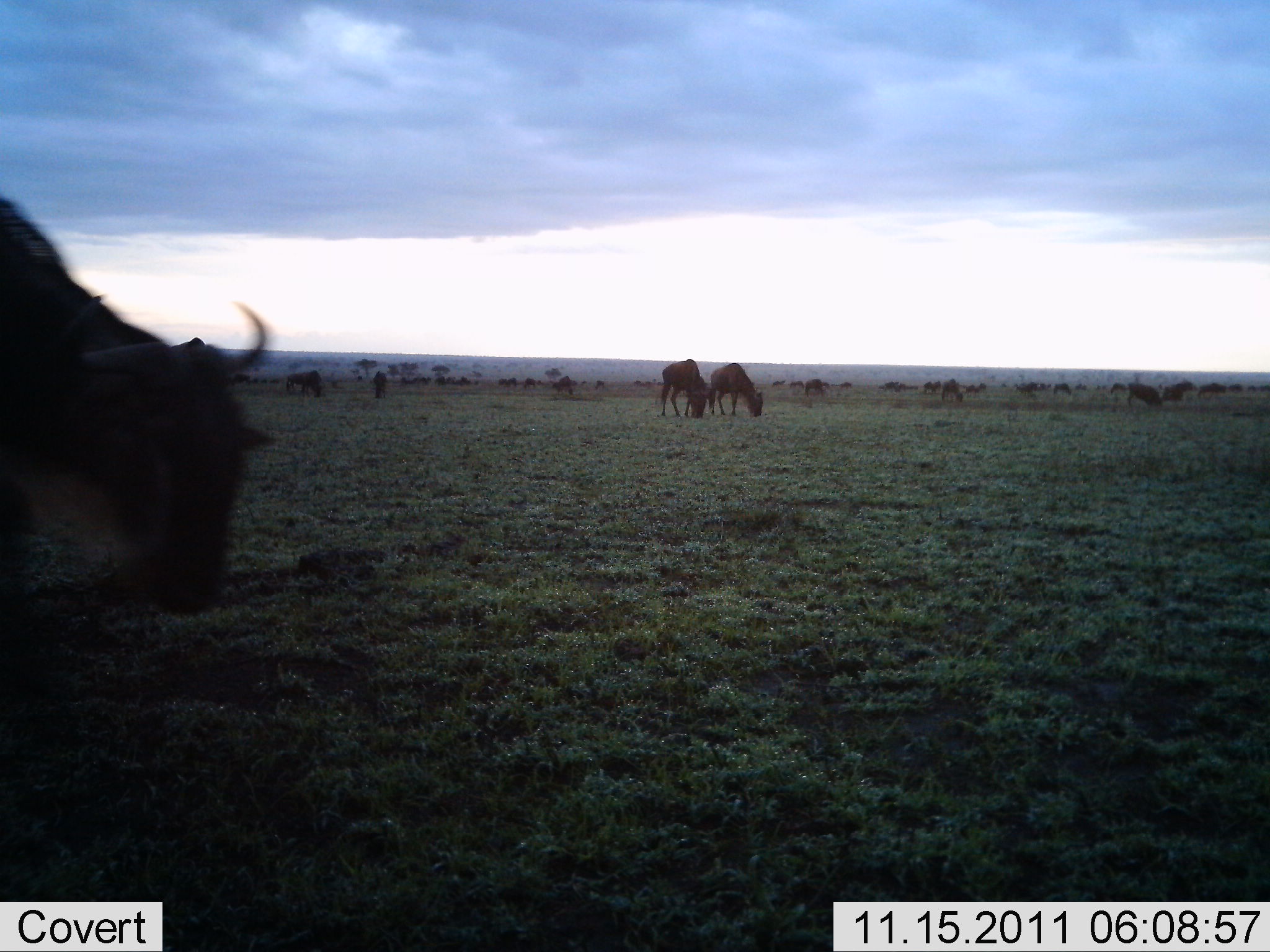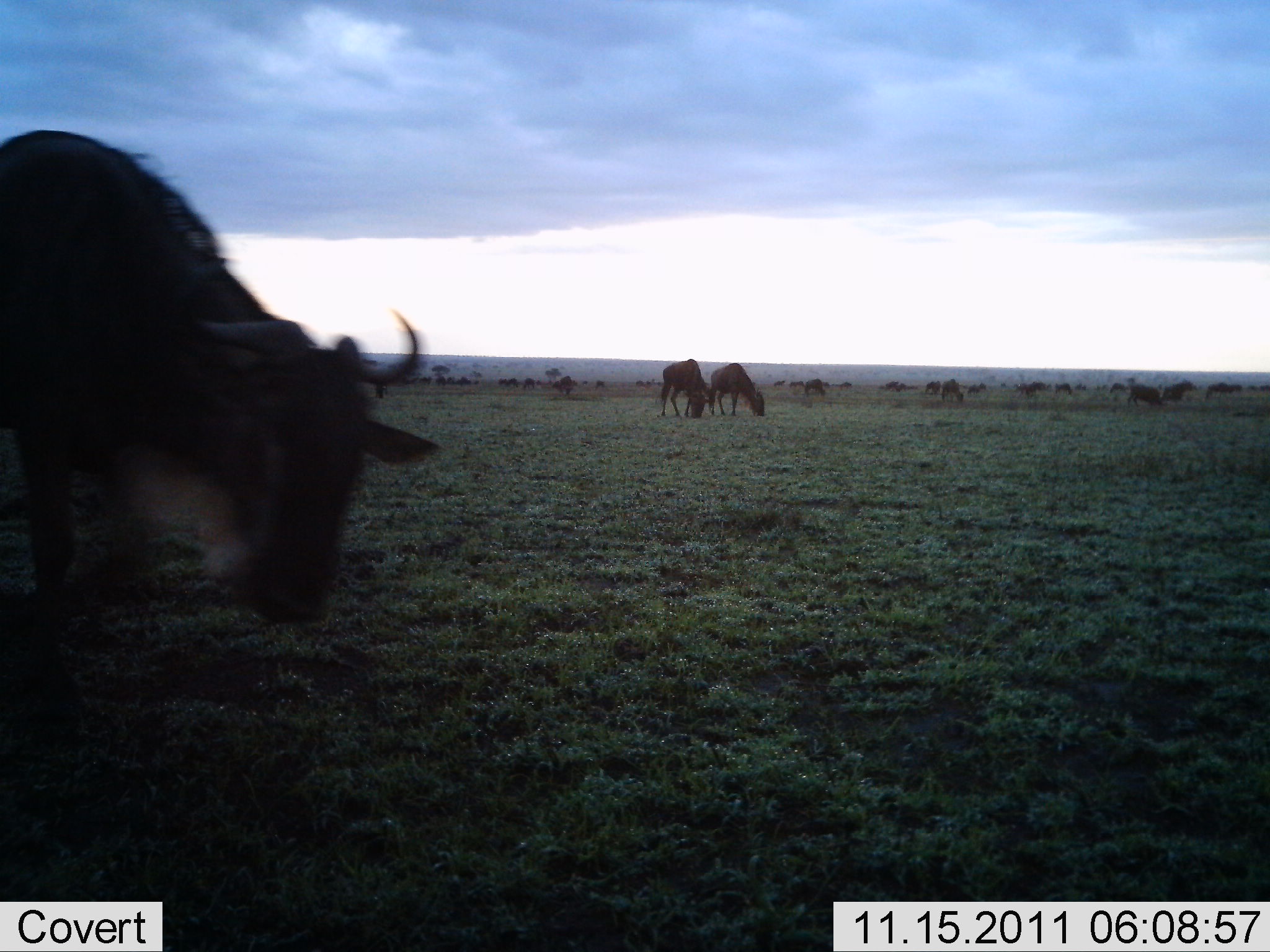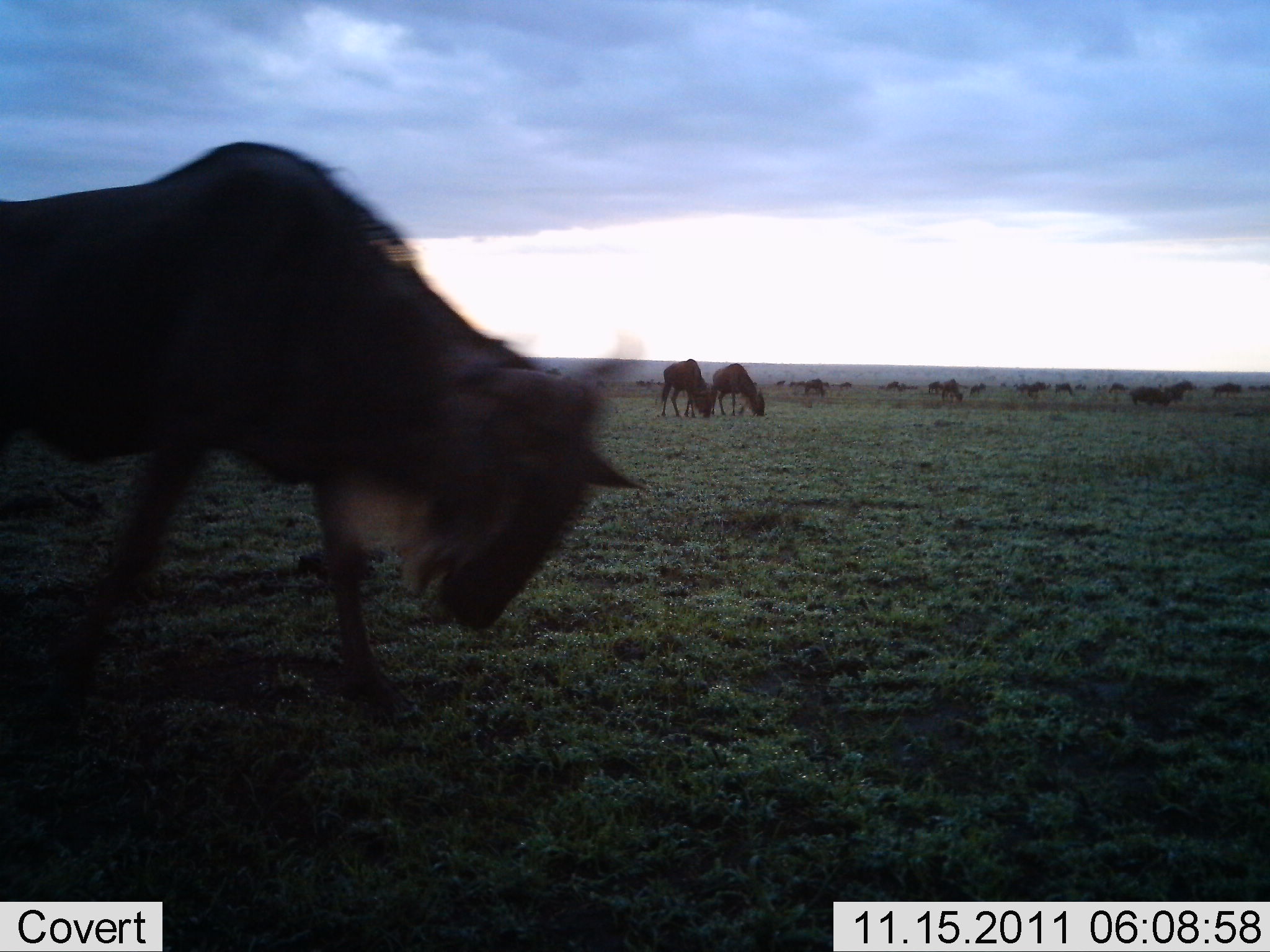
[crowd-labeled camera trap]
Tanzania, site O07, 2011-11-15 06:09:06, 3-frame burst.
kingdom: Animalia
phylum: Chordata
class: Mammalia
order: Artiodactyla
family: Bovidae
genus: Connochaetes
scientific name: Connochaetes taurinus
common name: blue wildebeest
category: wildebeest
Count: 11-50.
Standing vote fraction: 36%.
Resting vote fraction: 0%.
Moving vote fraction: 73%.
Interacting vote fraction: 0%.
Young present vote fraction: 0%.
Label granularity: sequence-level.